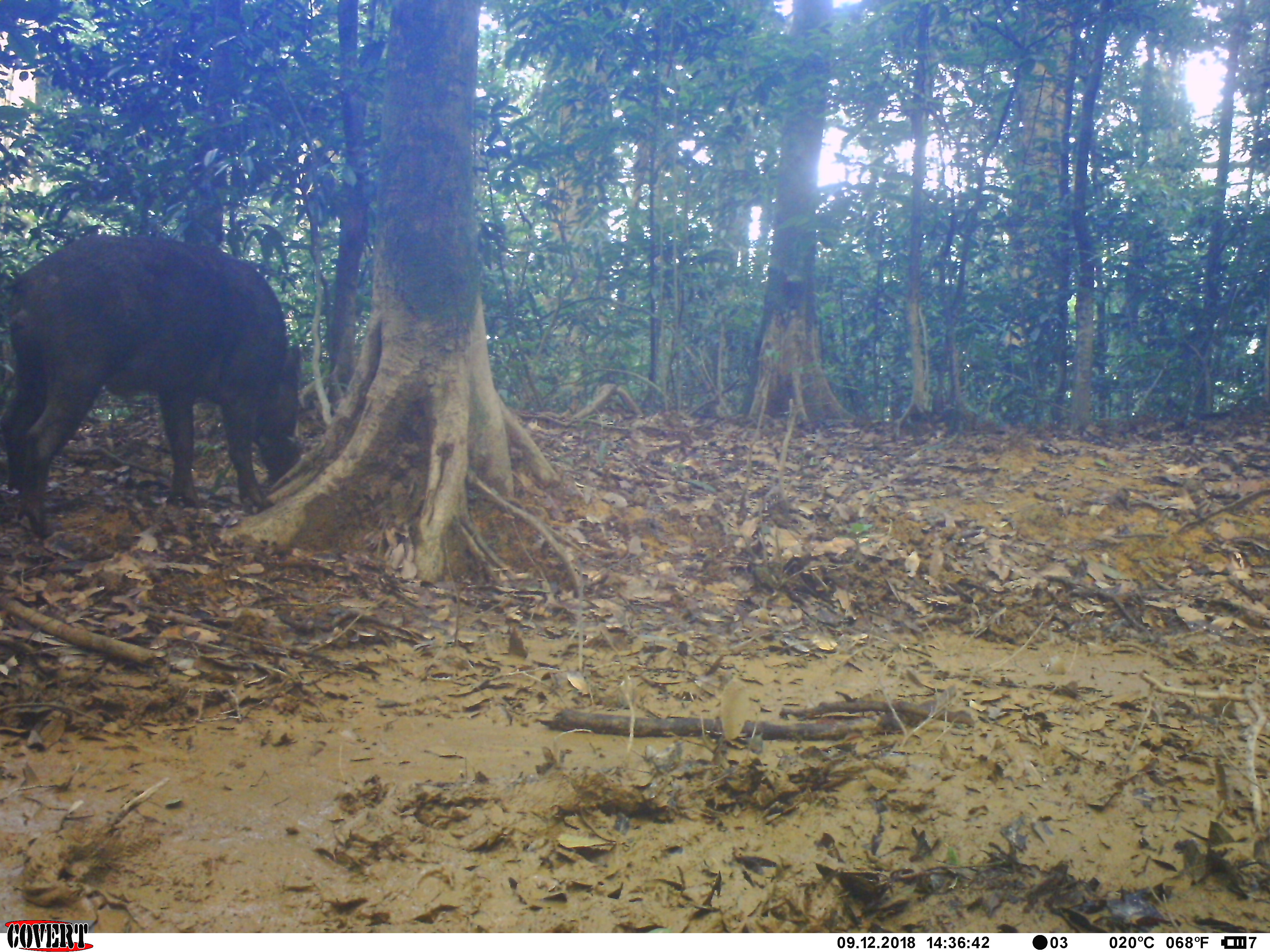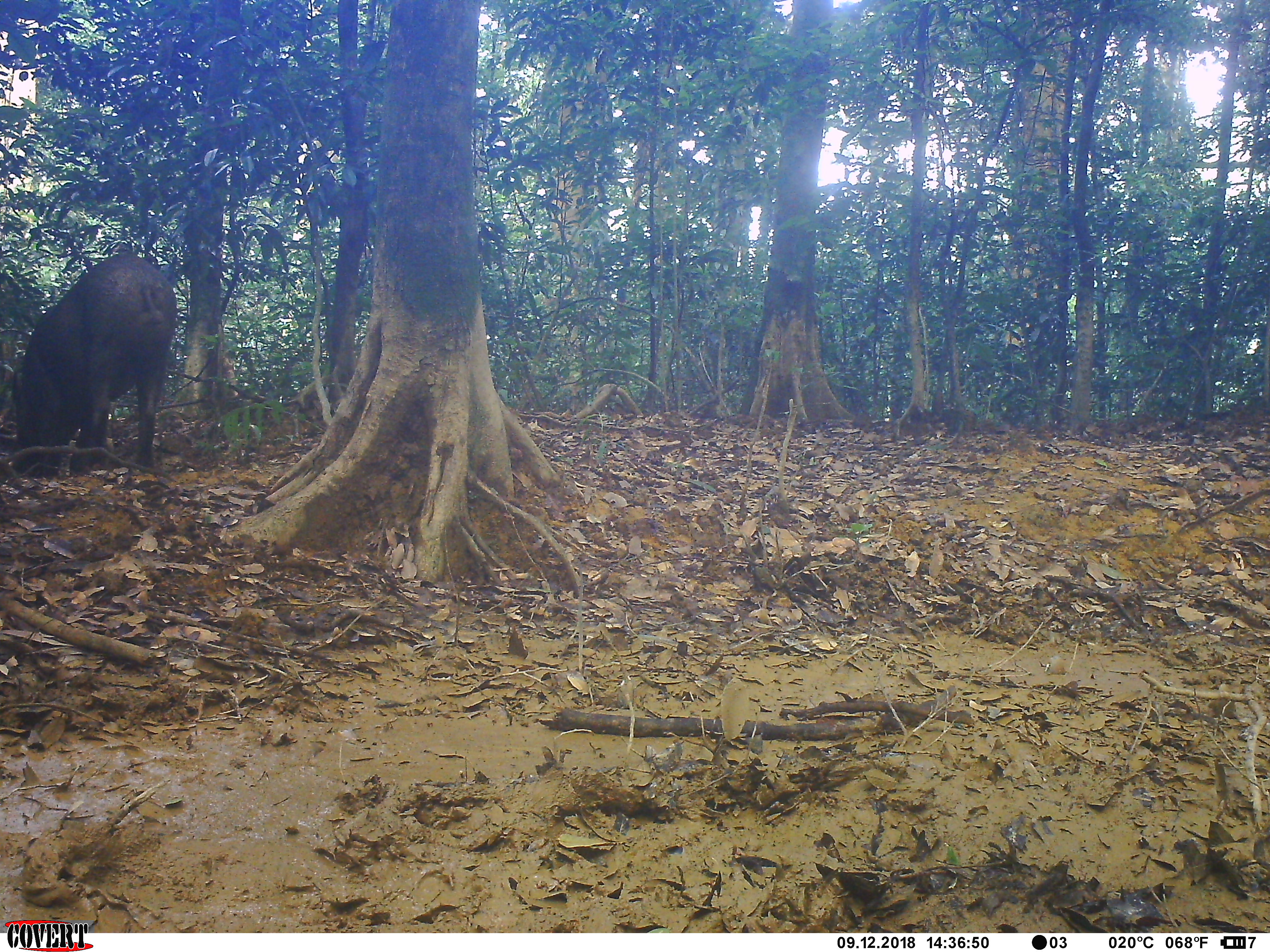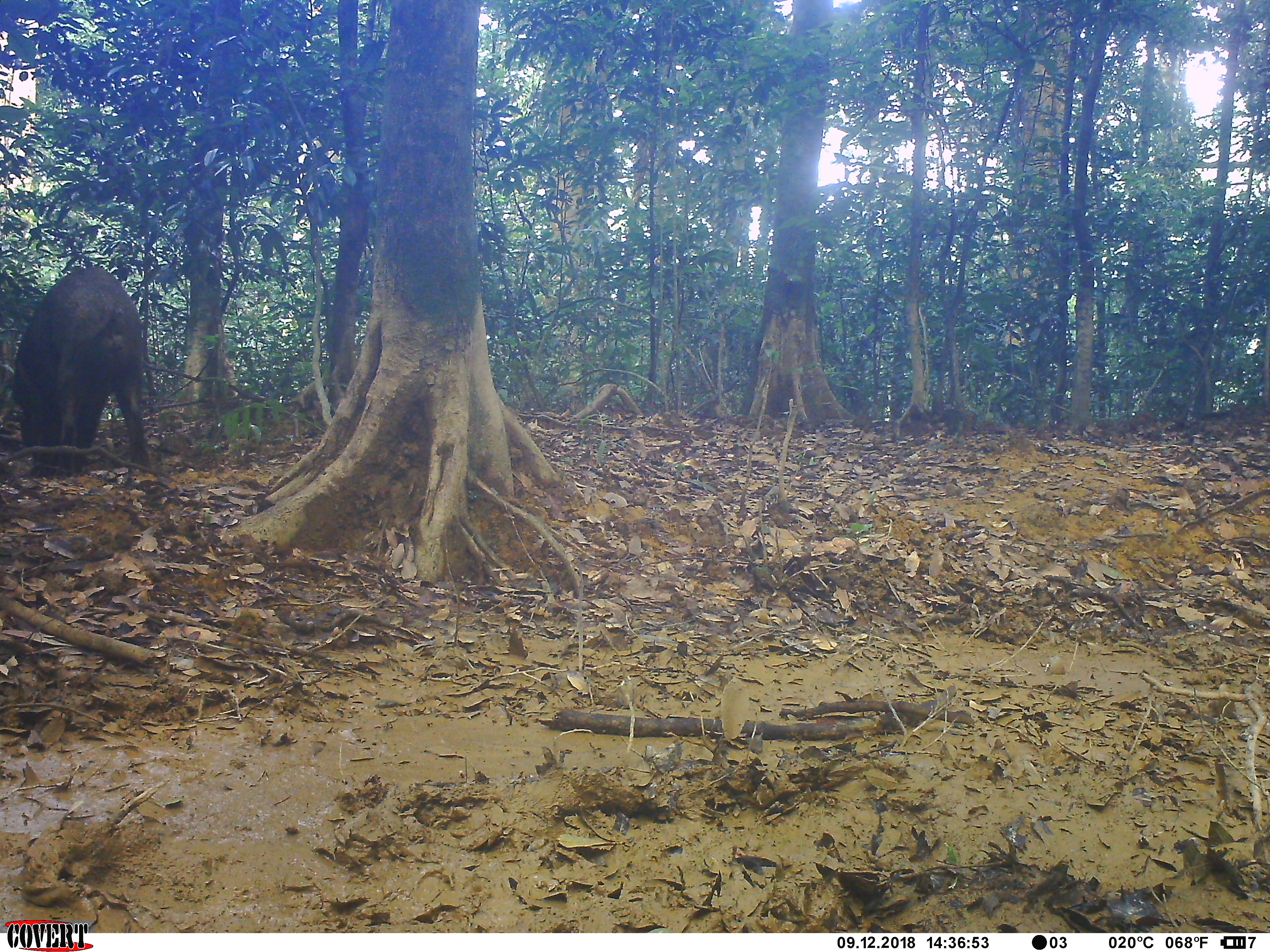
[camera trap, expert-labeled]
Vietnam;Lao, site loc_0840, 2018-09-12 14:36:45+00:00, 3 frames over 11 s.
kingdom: Animalia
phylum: Chordata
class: Mammalia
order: Artiodactyla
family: Suidae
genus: Sus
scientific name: Sus scrofa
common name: eurasian wild pig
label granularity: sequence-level